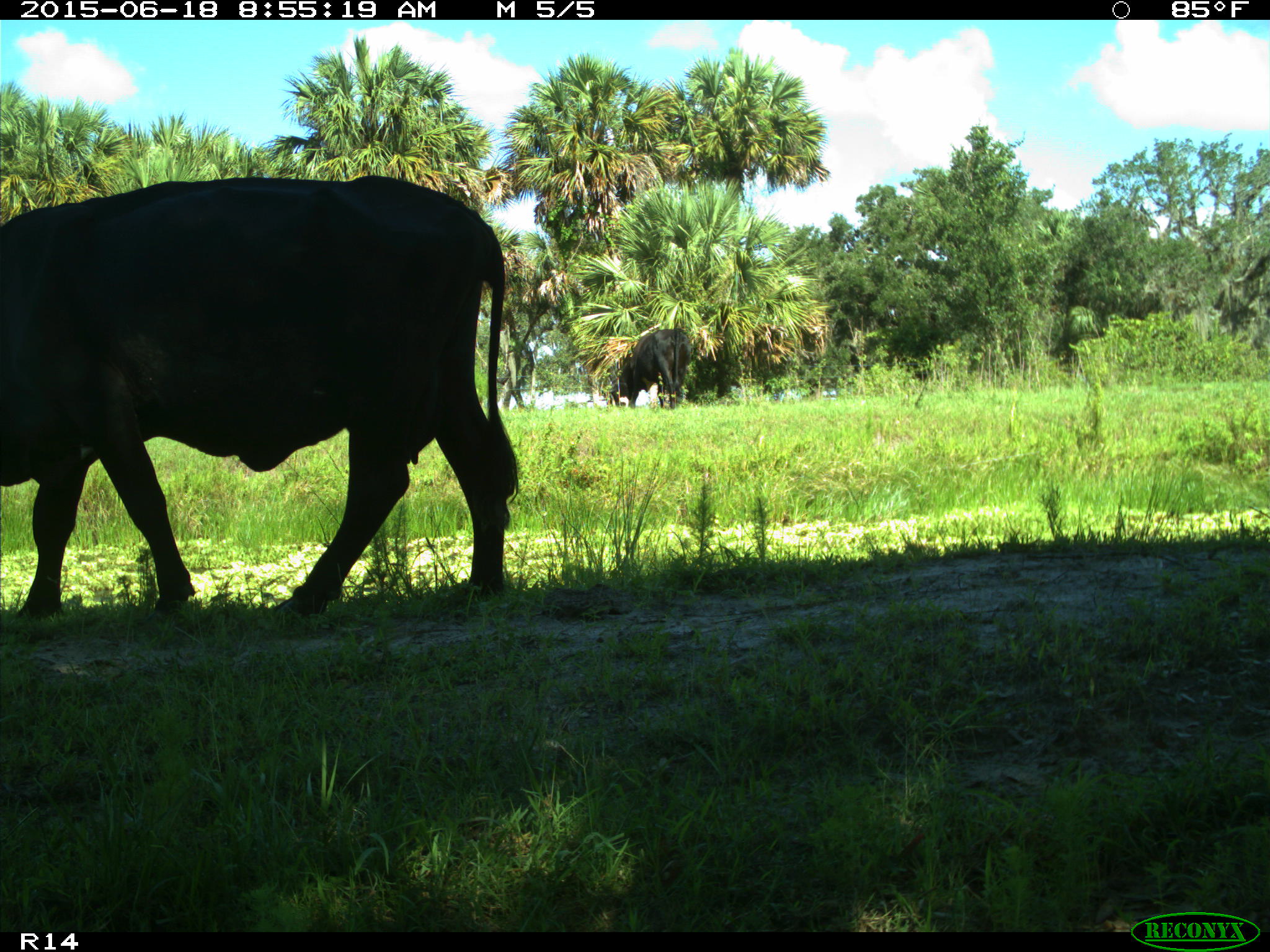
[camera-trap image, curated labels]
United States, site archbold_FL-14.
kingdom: Animalia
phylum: Chordata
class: Mammalia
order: Artiodactyla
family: Bovidae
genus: Bos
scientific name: Bos taurus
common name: domestic cow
Bos taurus (domestic cow).